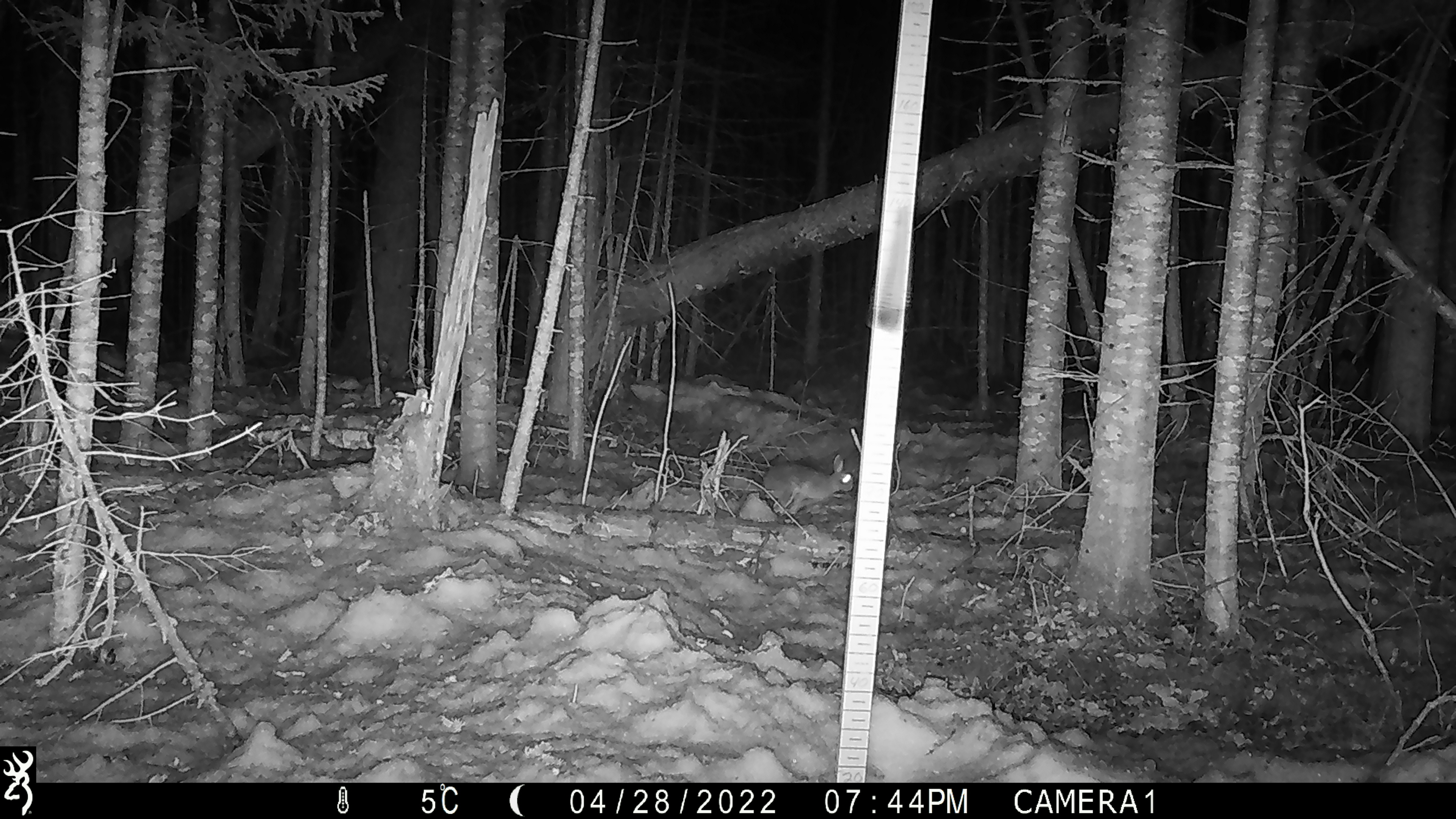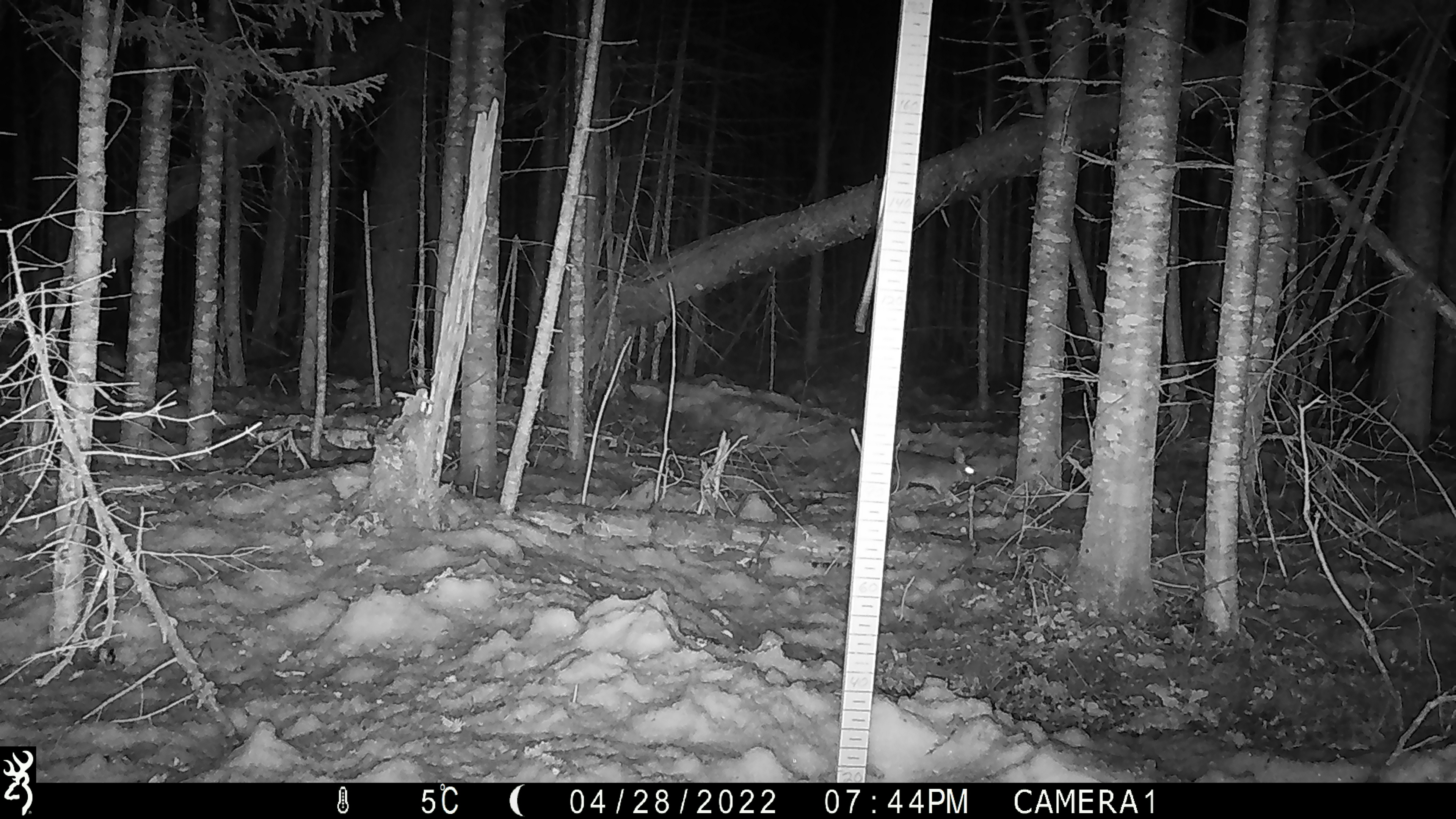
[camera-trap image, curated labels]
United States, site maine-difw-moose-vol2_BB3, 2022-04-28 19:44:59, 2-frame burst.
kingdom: Animalia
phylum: Chordata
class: Mammalia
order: Lagomorpha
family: Leporidae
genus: Lepus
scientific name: Lepus americanus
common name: snowshoe hare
Snowshoe hare (Lepus americanus).